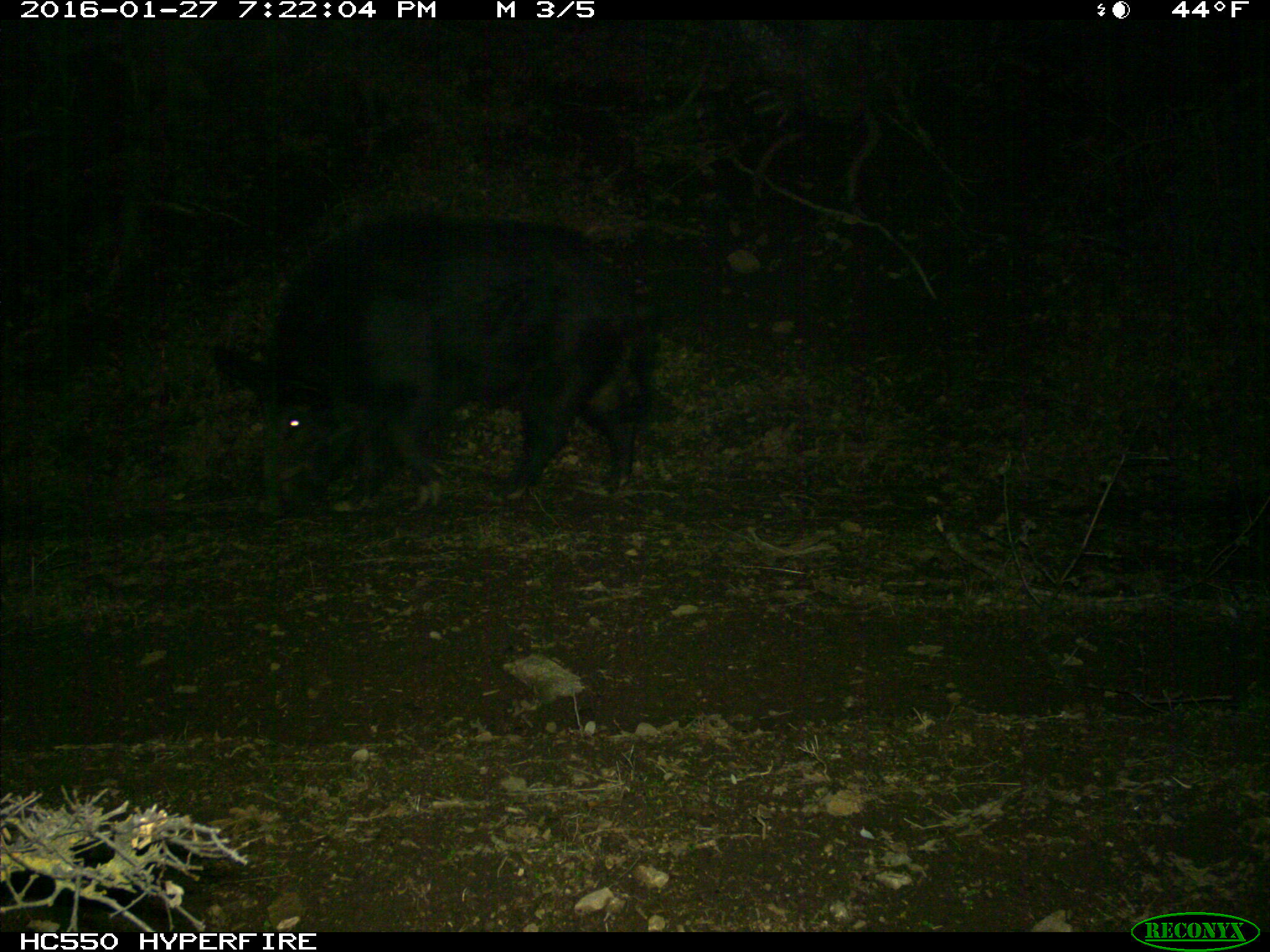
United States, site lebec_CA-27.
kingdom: Animalia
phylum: Chordata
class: Mammalia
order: Artiodactyla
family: Suidae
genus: Sus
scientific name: Sus scrofa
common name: wild boar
Sus scrofa (wild boar).